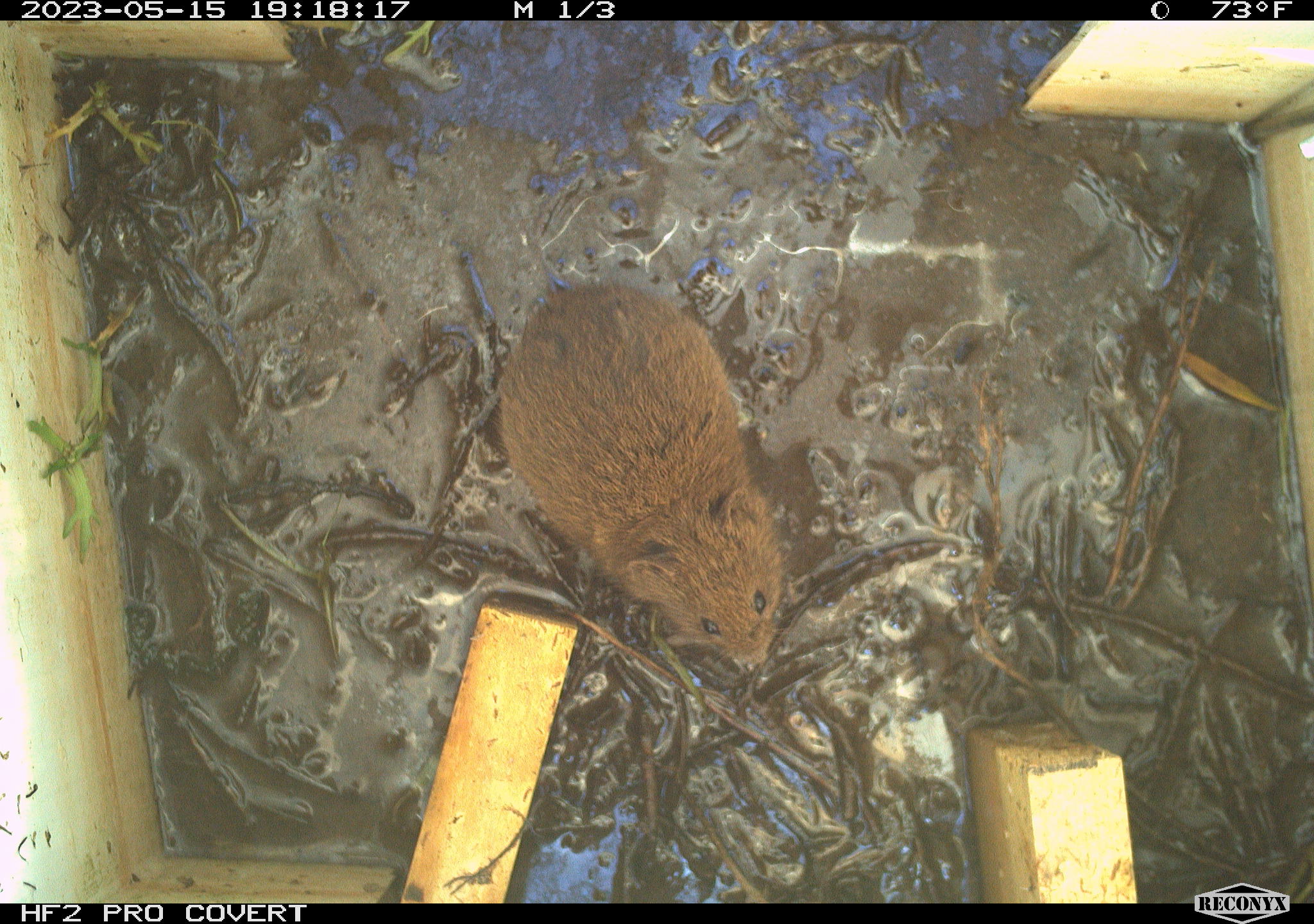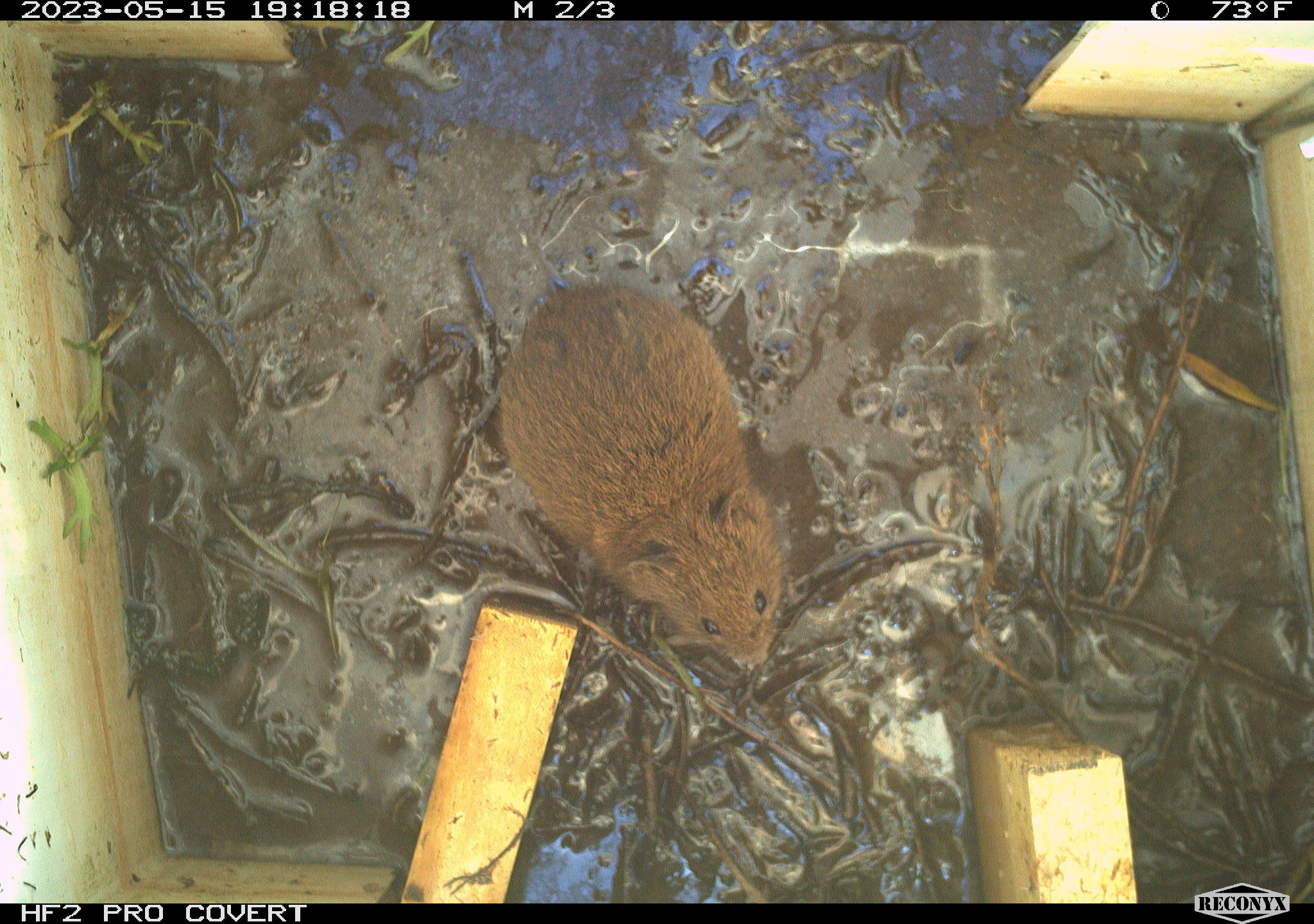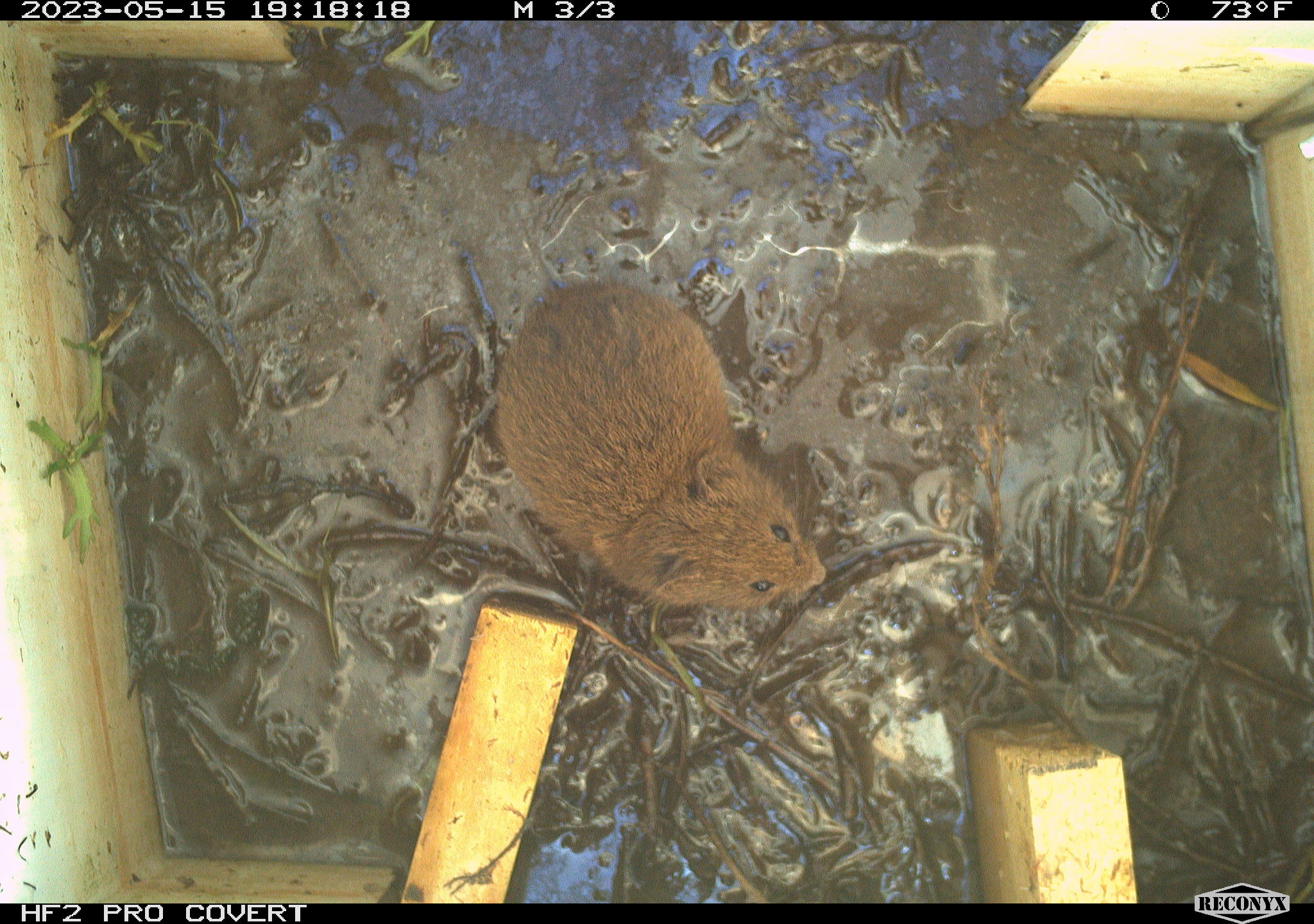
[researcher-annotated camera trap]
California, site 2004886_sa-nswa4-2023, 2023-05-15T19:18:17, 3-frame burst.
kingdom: Animalia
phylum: Chordata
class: Mammalia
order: Rodentia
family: Cricetidae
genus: Microtus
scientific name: Microtus californicus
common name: california vole